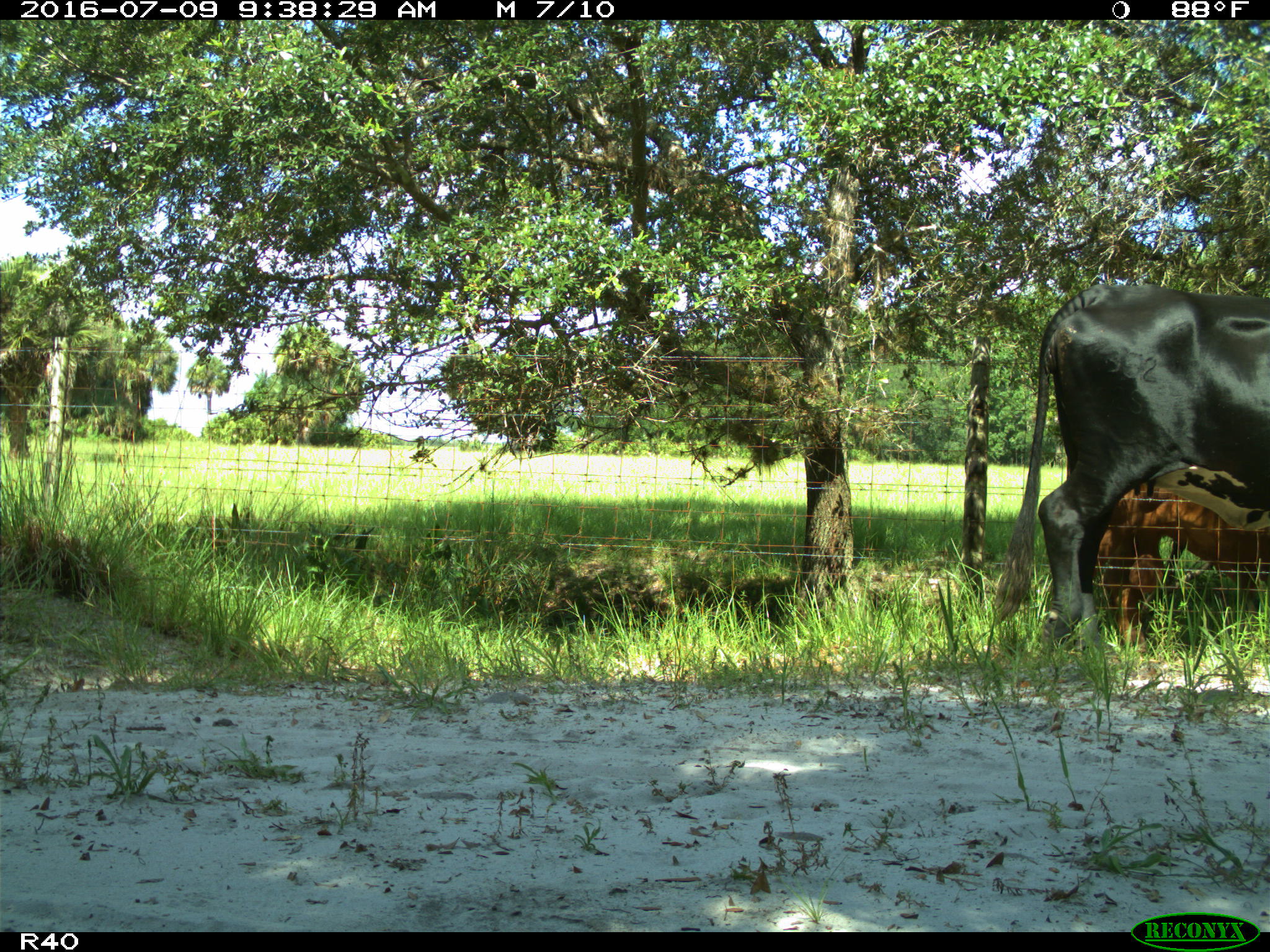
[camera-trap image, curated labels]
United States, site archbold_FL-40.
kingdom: Animalia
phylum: Chordata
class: Mammalia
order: Artiodactyla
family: Bovidae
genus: Bos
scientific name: Bos taurus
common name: domestic cow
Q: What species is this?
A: Bos taurus (domestic cow).